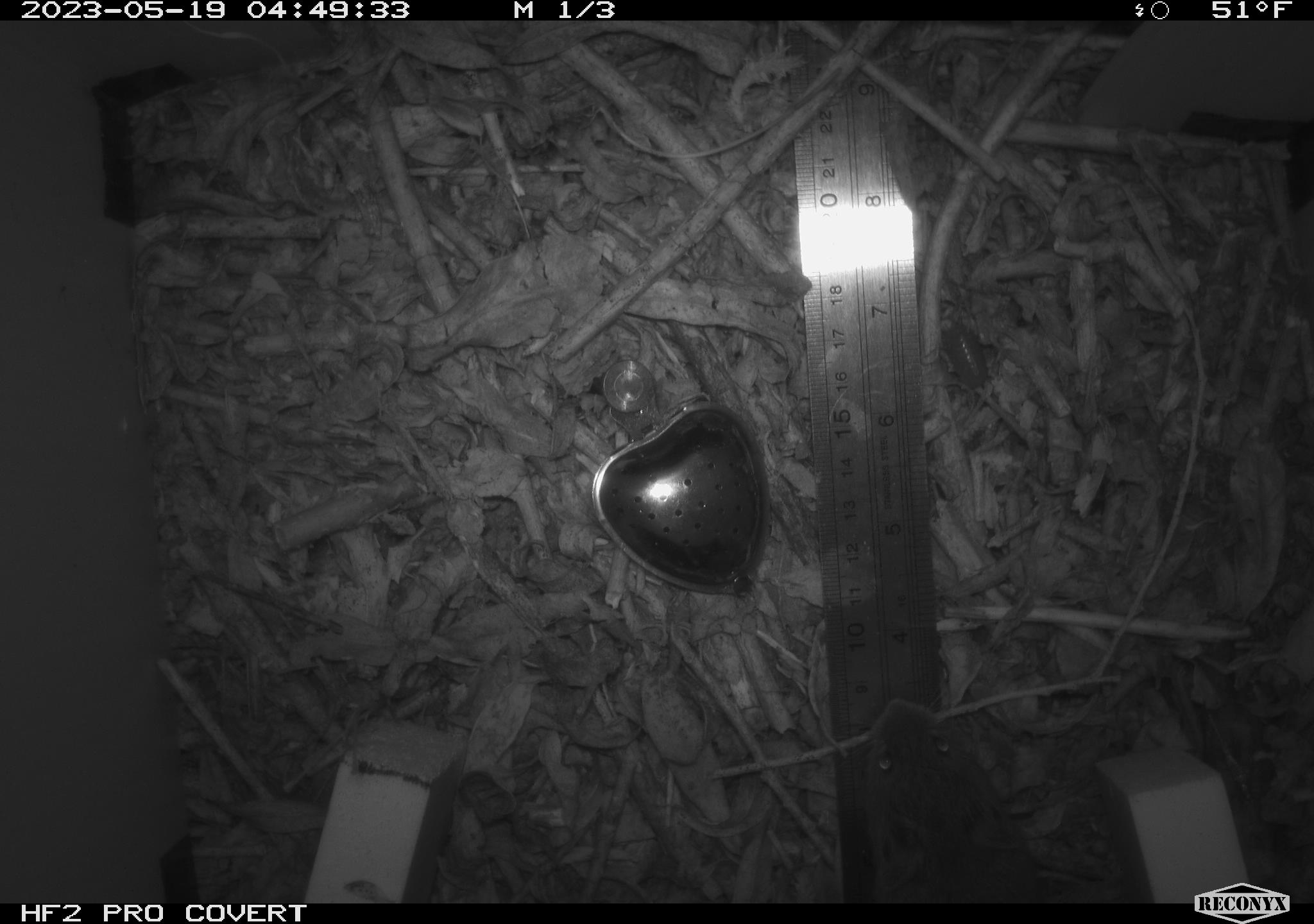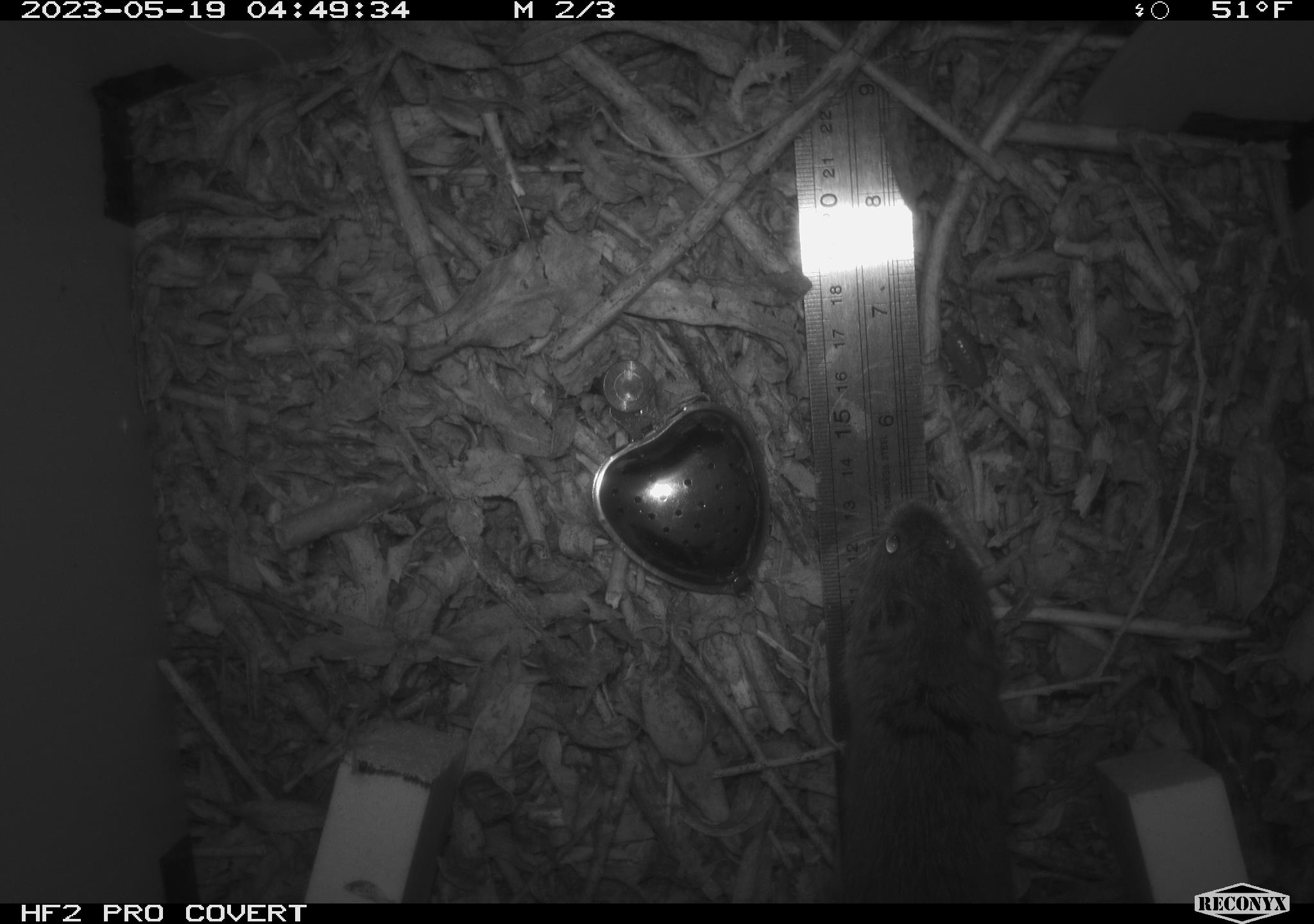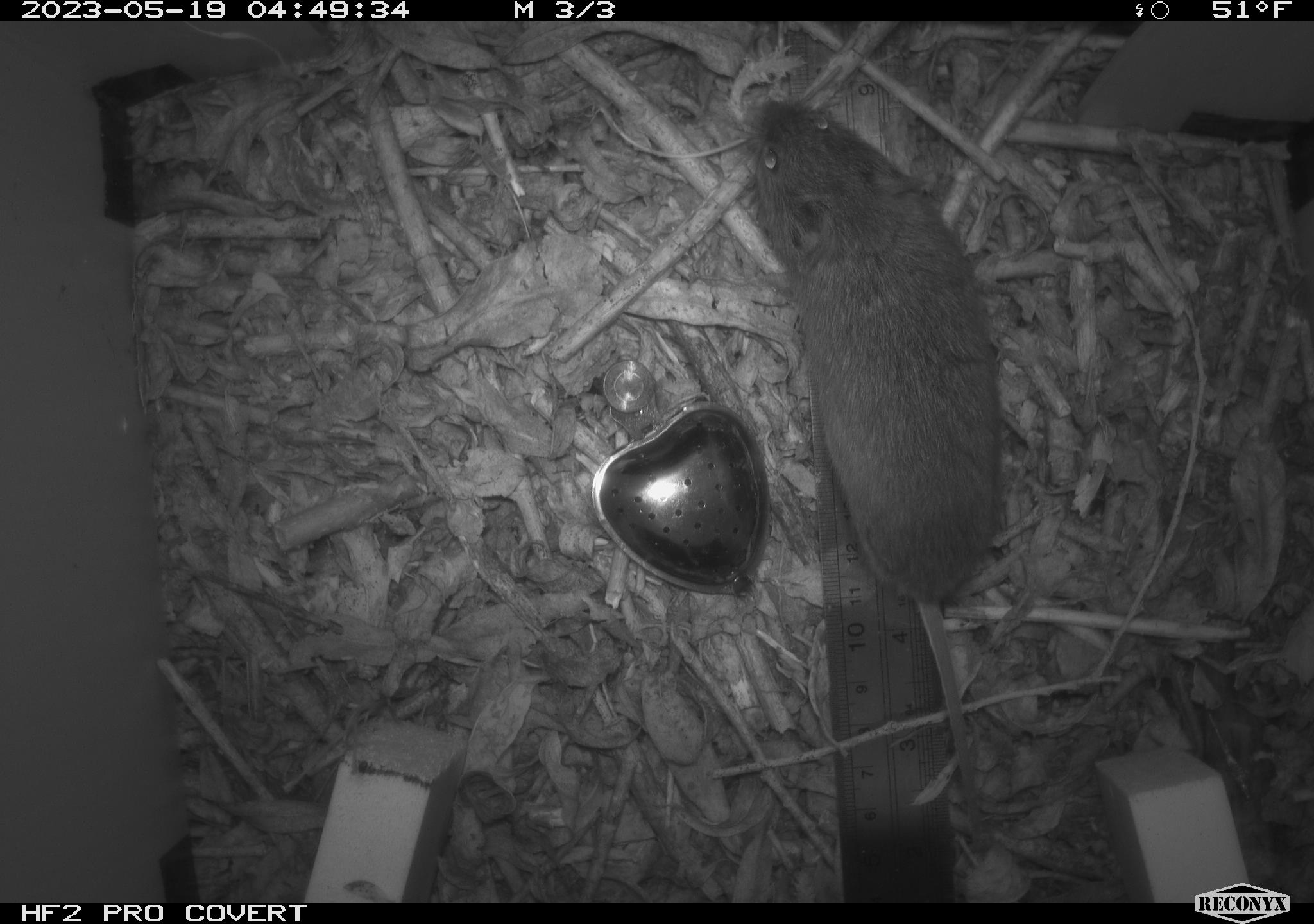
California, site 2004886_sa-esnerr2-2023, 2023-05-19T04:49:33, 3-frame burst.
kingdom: Animalia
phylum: Chordata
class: Mammalia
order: Rodentia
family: Cricetidae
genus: Microtus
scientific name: Microtus californicus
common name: california vole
California vole (Microtus californicus).